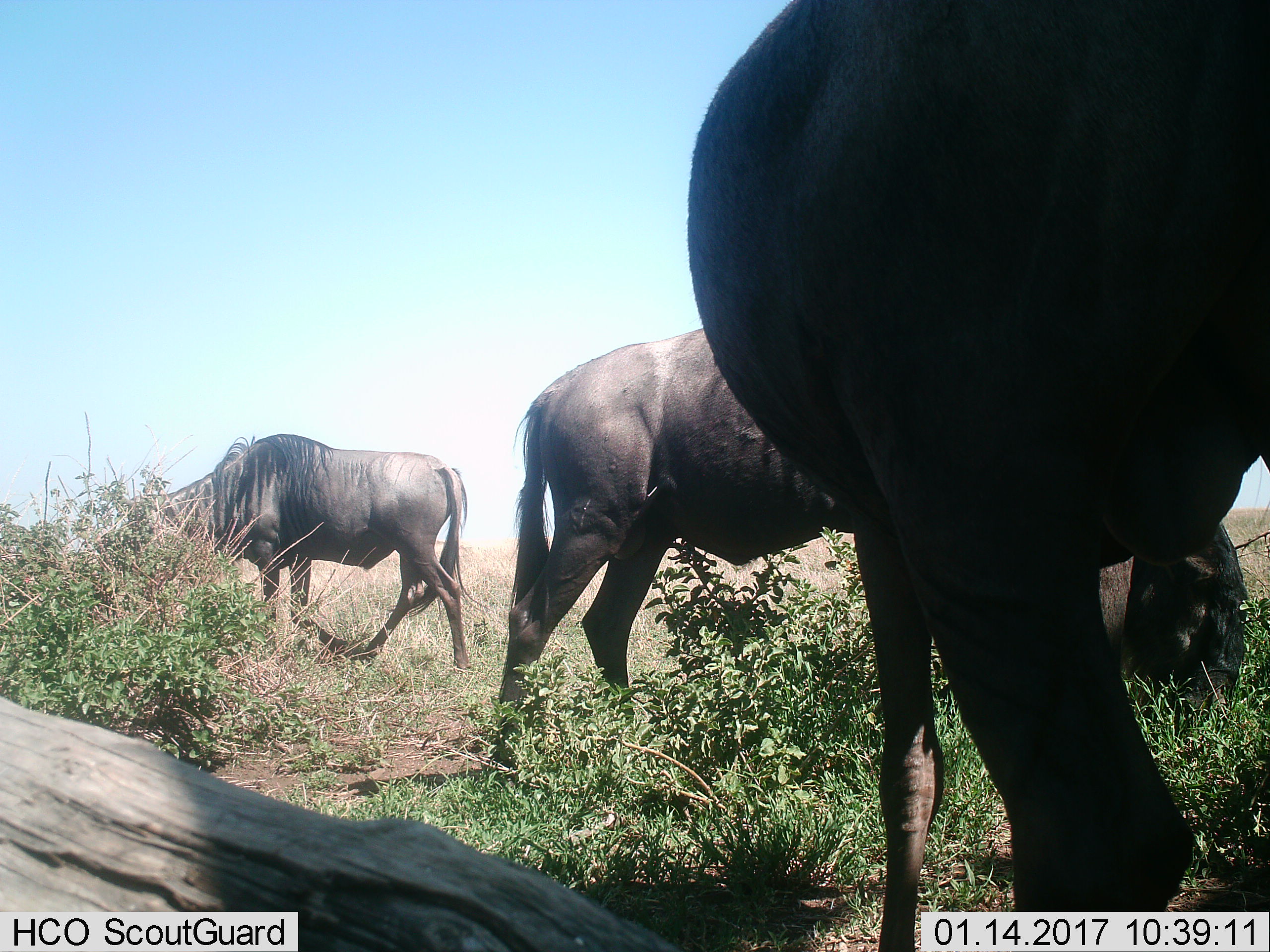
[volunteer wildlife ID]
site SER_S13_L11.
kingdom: Animalia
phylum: Chordata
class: Mammalia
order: Artiodactyla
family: Bovidae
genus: Connochaetes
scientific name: Connochaetes taurinus taurinus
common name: blue wildebeest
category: wildebeestblue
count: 3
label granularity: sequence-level